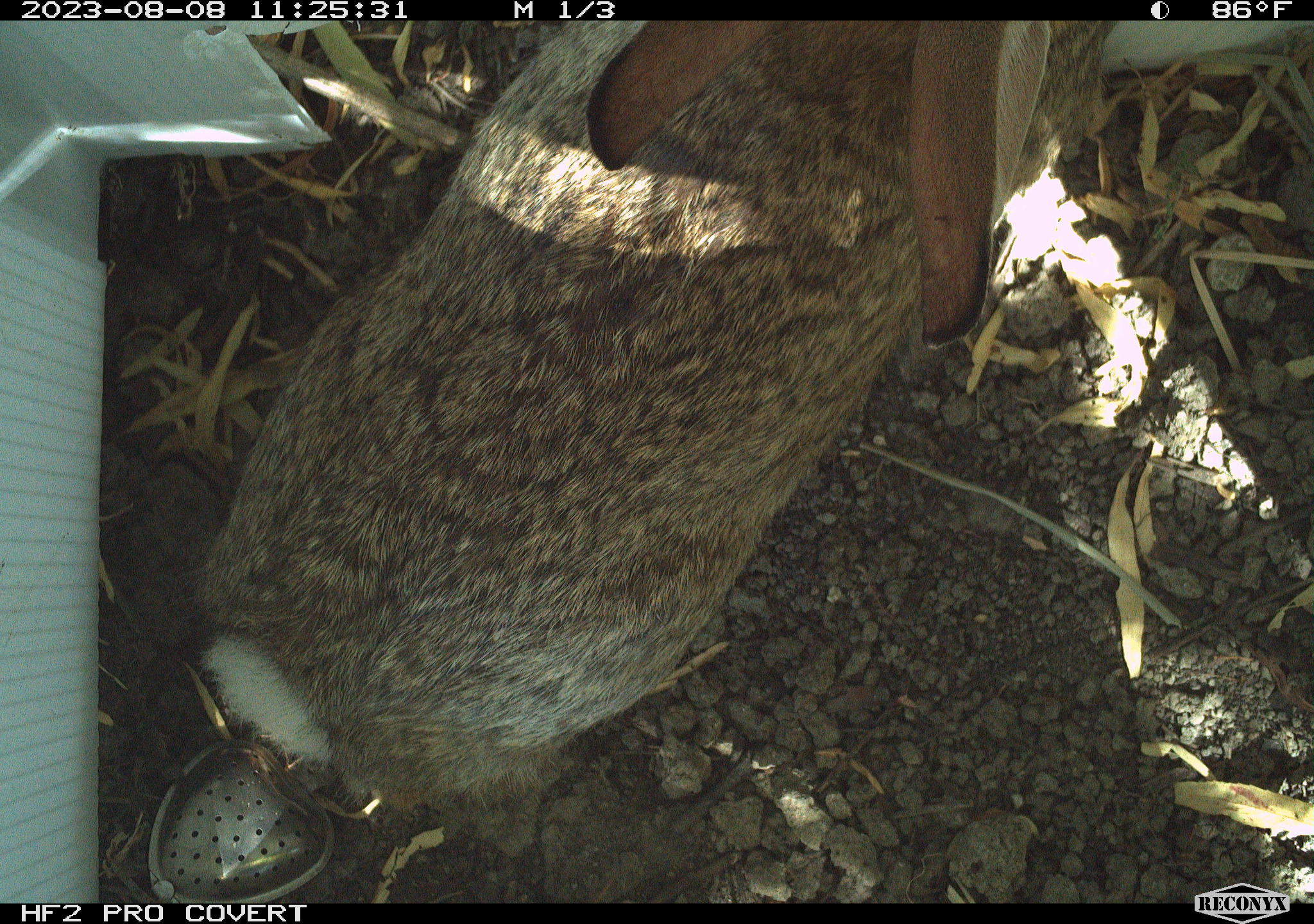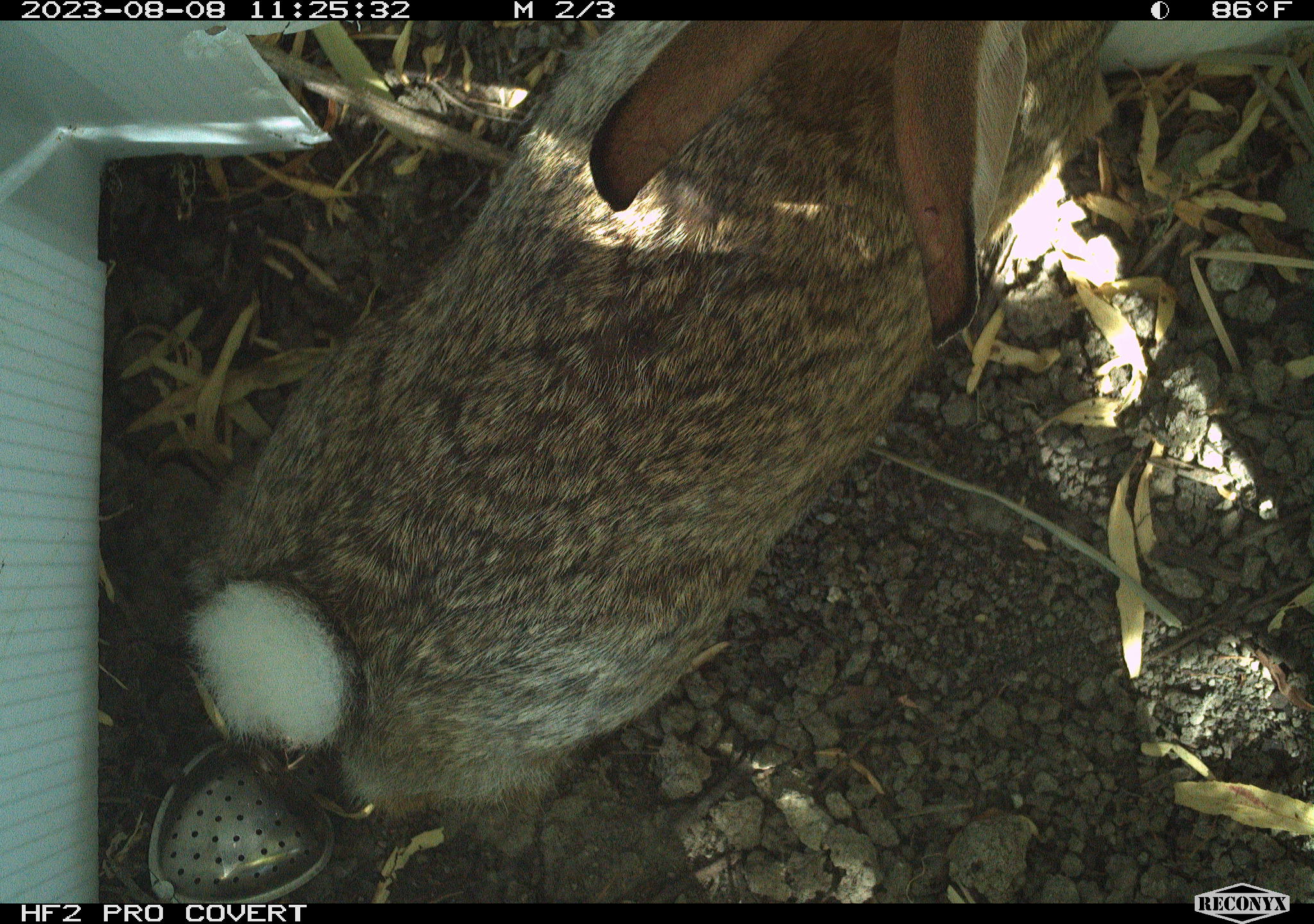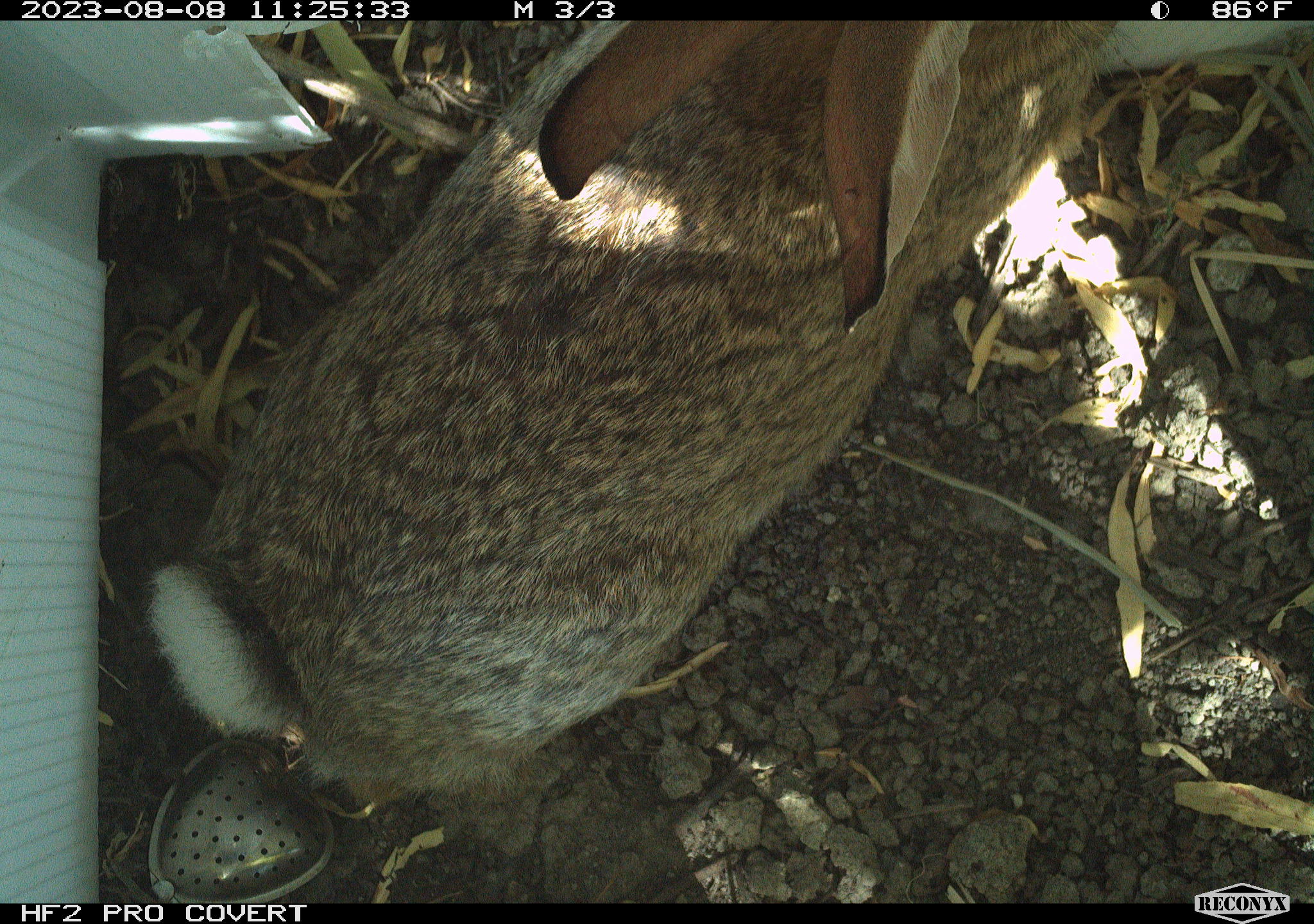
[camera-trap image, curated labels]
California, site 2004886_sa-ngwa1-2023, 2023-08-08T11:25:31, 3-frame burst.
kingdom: Animalia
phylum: Chordata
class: Mammalia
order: Lagomorpha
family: Leporidae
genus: Sylvilagus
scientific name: Sylvilagus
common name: cottontail rabbits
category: sylvilagus species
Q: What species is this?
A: Sylvilagus species (cottontail rabbits) (Sylvilagus).